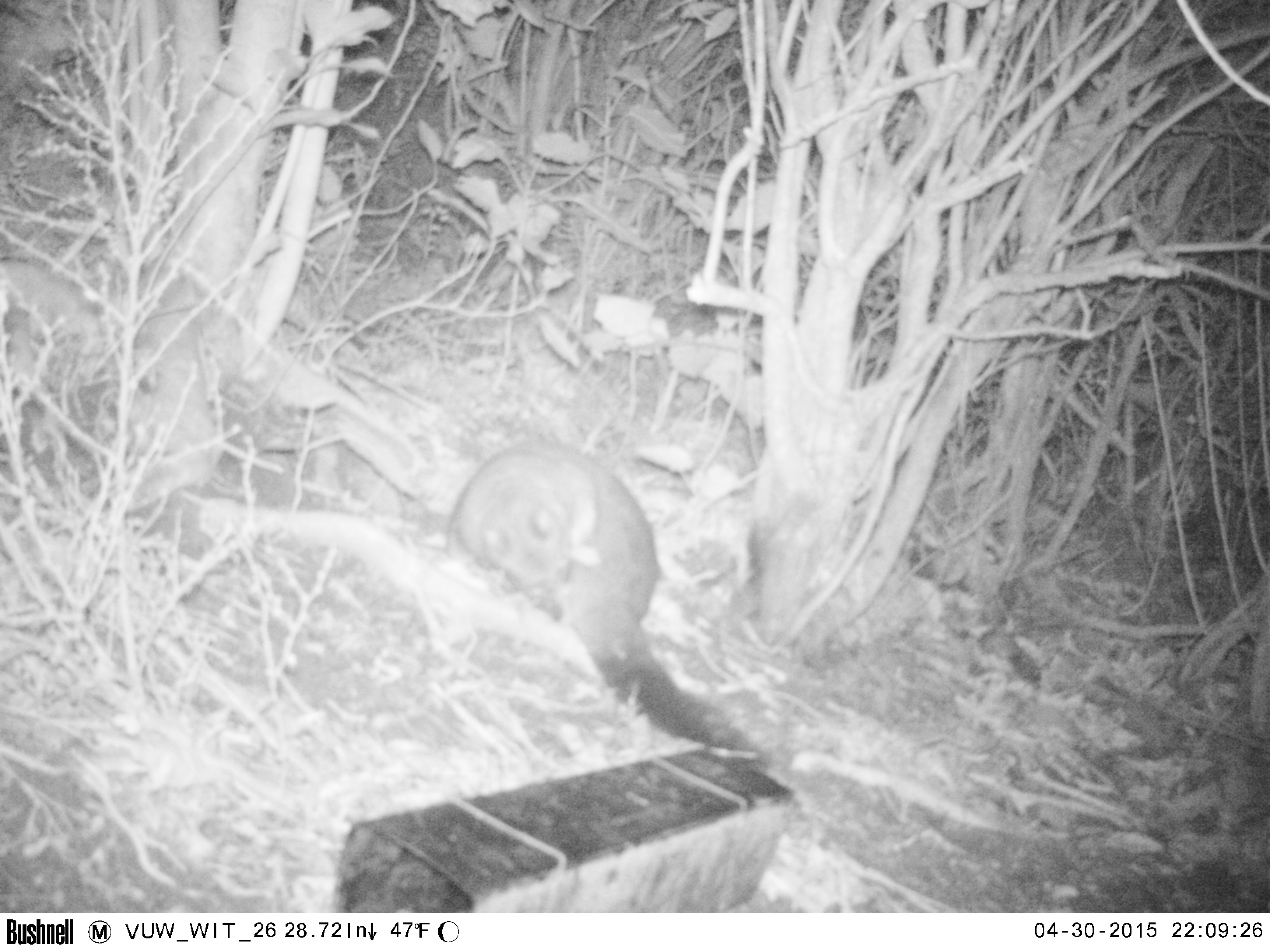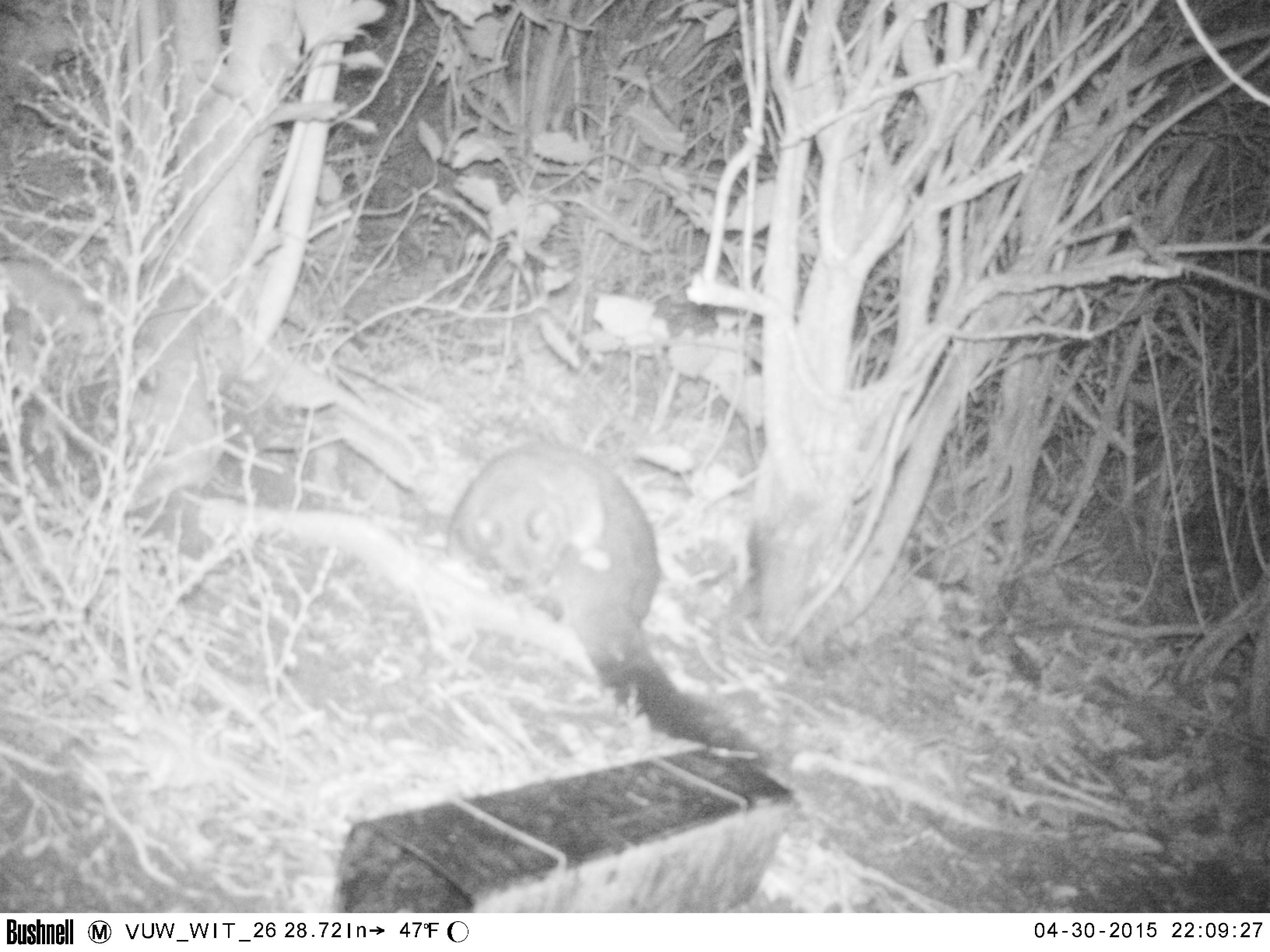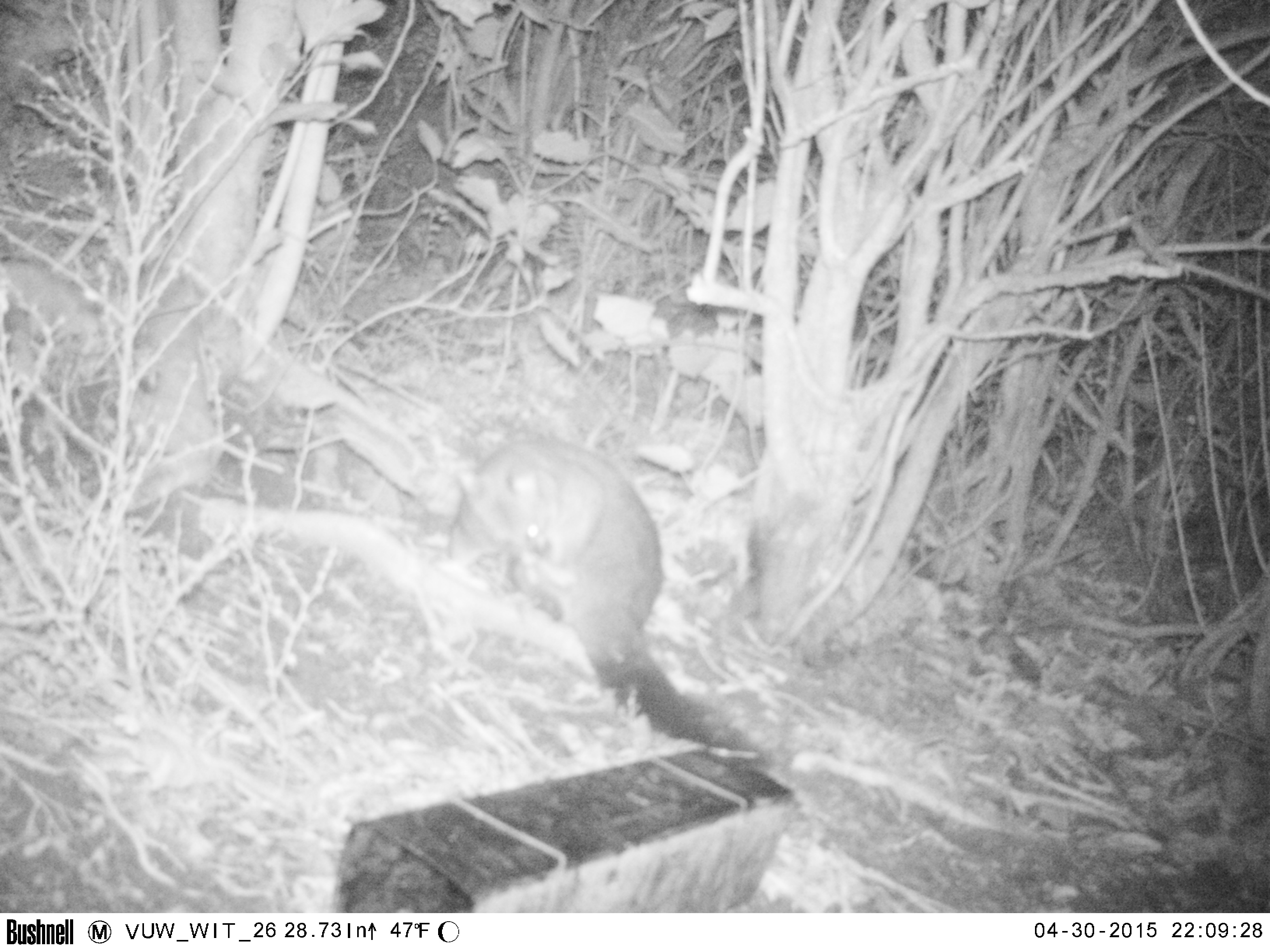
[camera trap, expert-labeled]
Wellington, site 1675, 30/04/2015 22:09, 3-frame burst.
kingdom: Animalia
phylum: Chordata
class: Mammalia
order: Didelphimorphia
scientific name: Didelphimorphia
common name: possum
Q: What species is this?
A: Possum (Didelphimorphia).